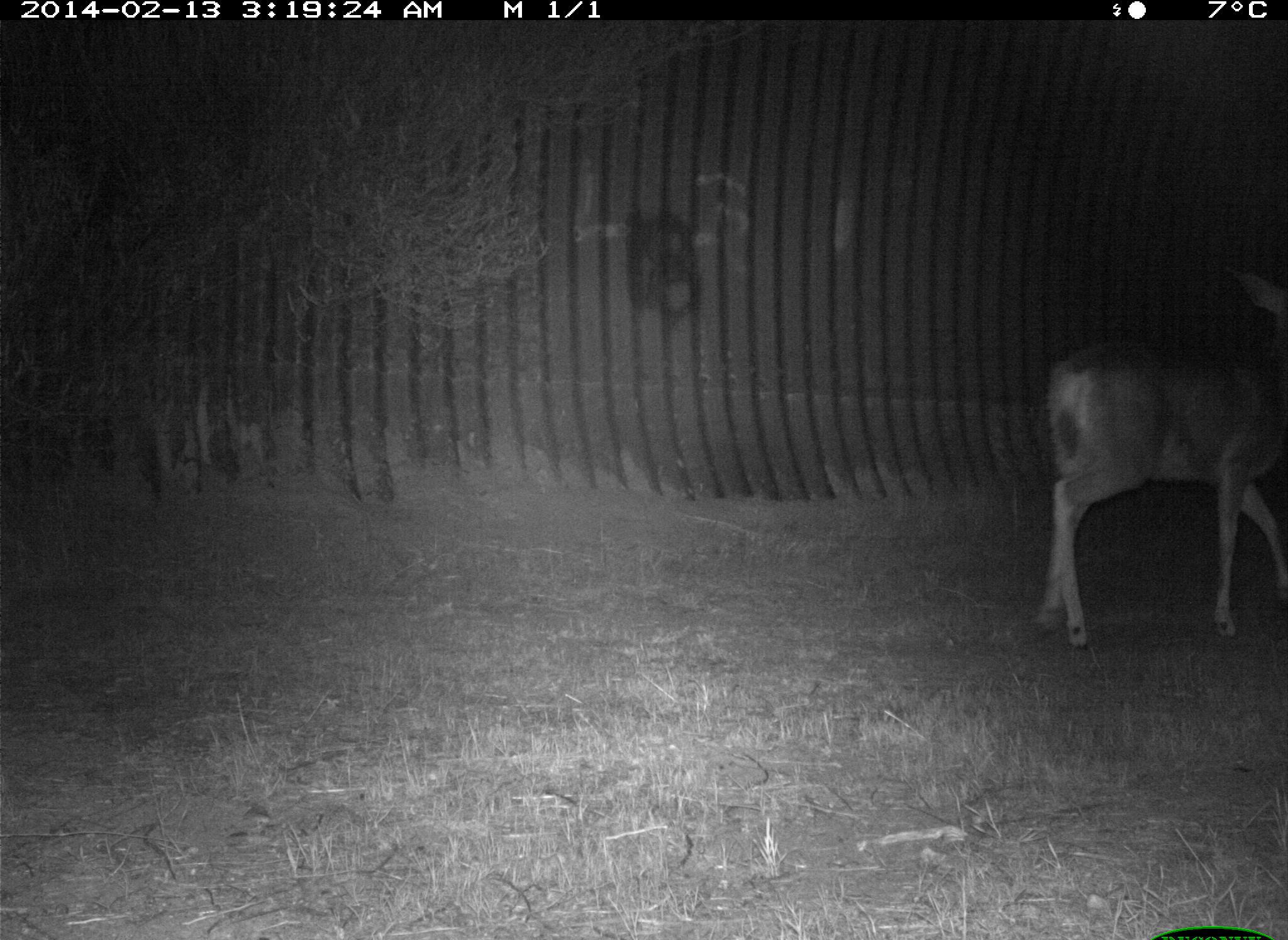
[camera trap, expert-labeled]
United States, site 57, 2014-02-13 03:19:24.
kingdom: Animalia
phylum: Chordata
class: Mammalia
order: Artiodactyla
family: Cervidae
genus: Odocoileus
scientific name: Odocoileus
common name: deer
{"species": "deer (Odocoileus)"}